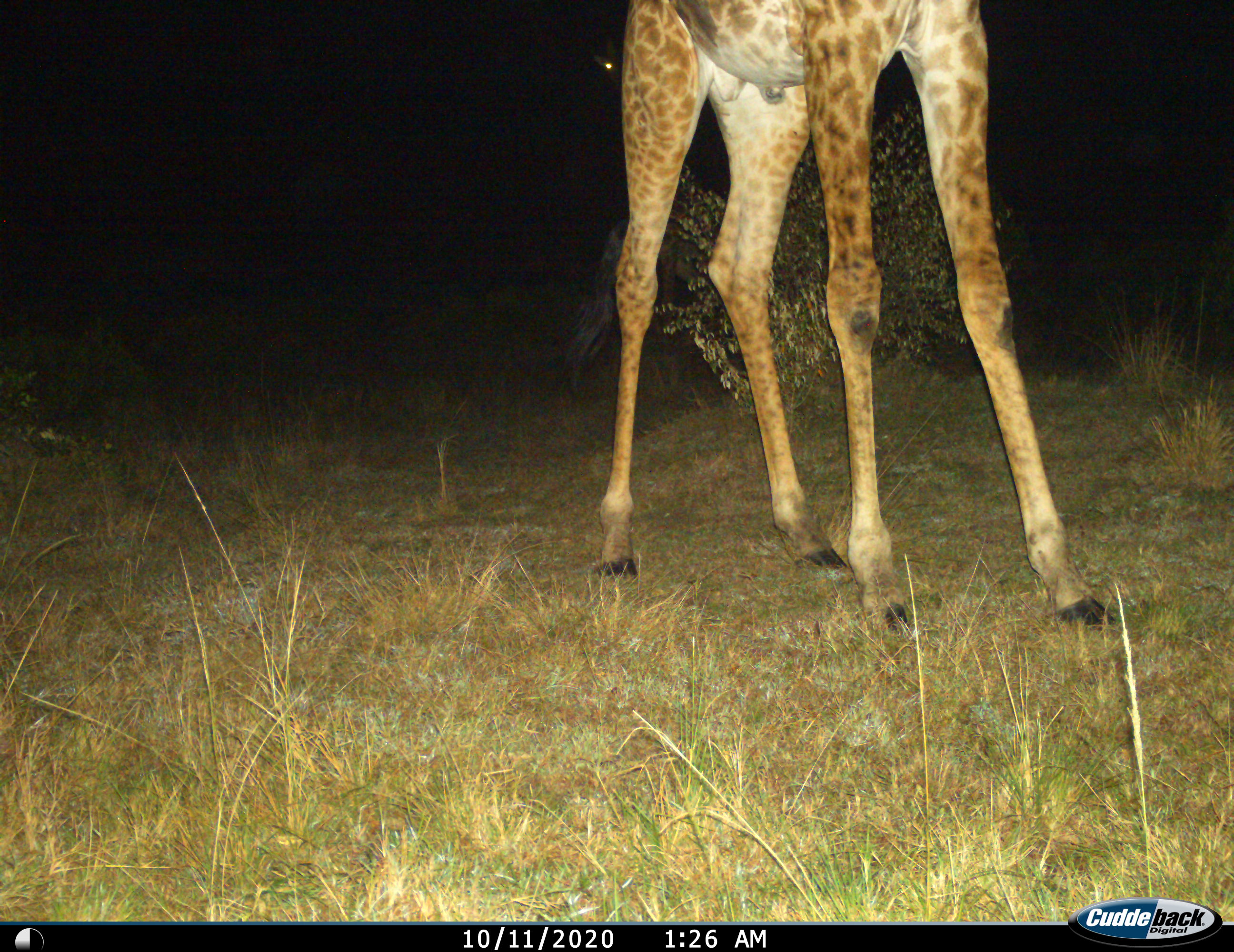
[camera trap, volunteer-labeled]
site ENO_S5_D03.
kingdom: Animalia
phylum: Chordata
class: Mammalia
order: Artiodactyla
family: Giraffidae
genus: Giraffa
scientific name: Giraffa camelopardalis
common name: giraffe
Giraffe (Giraffa camelopardalis), count 1. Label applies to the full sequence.